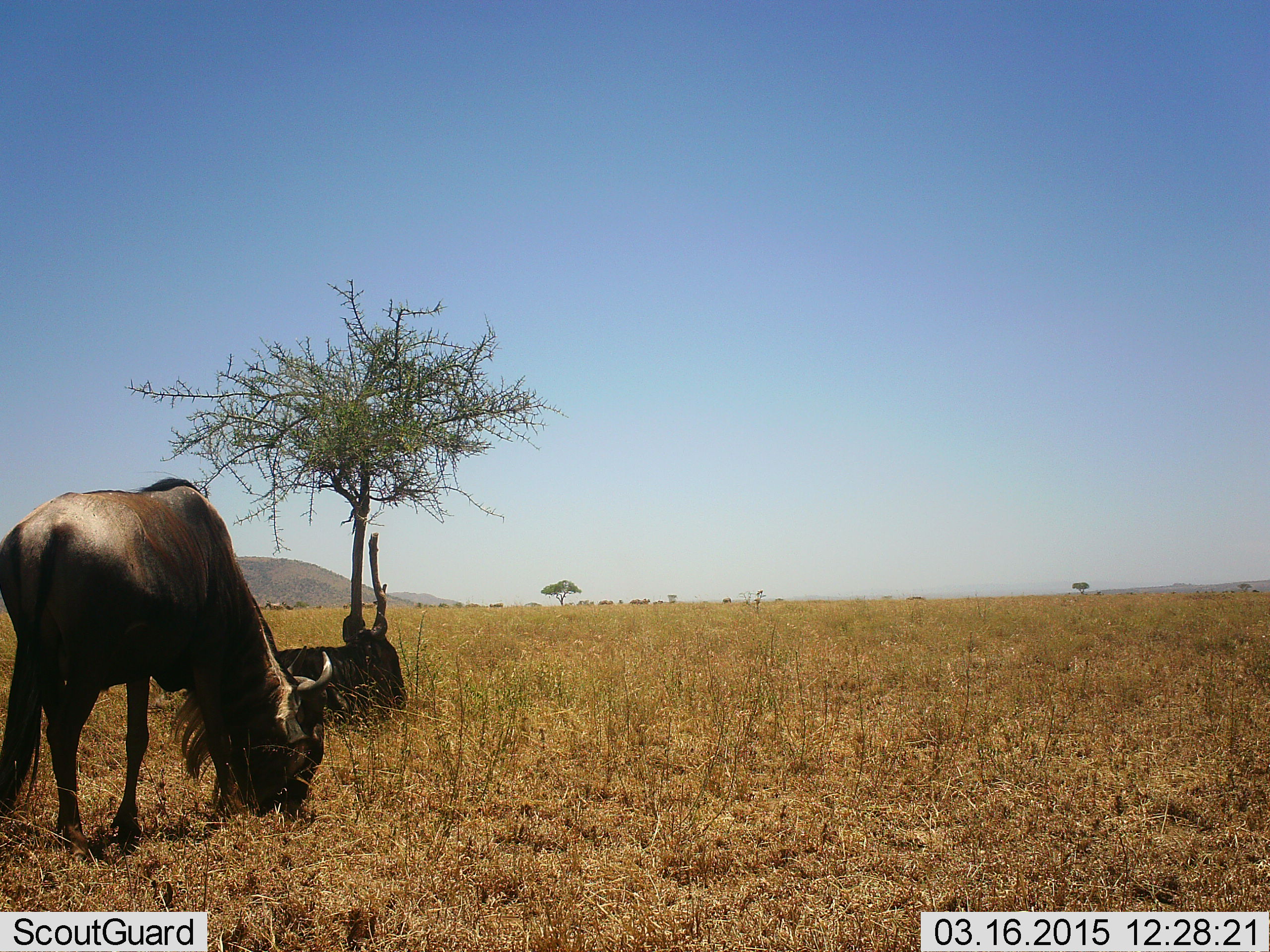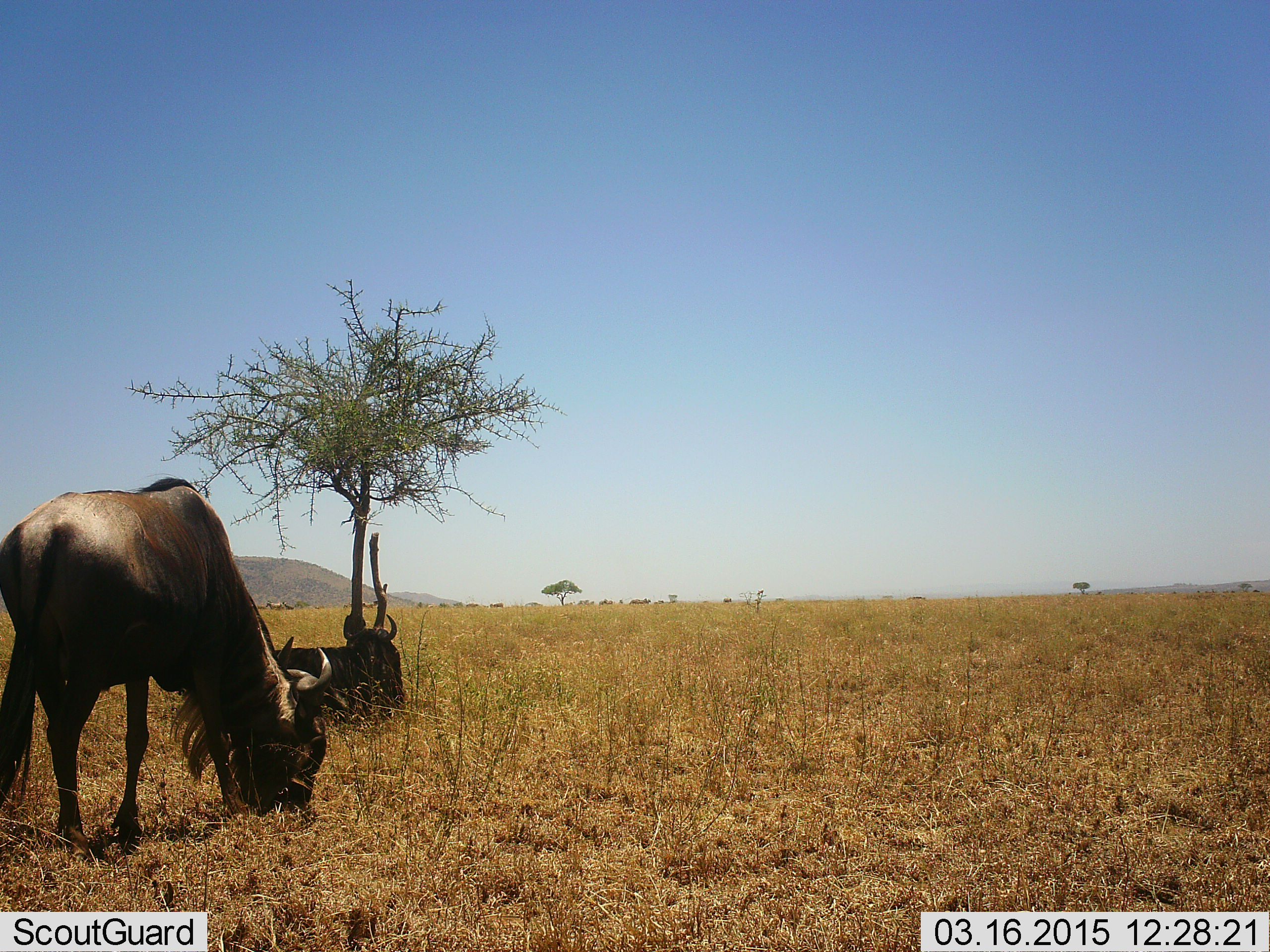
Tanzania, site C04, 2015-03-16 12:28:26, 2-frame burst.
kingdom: Animalia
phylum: Chordata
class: Mammalia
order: Artiodactyla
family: Bovidae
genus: Connochaetes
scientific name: Connochaetes taurinus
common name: blue wildebeest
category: wildebeest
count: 2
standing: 33%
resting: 75%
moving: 0%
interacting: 0%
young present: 0%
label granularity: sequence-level